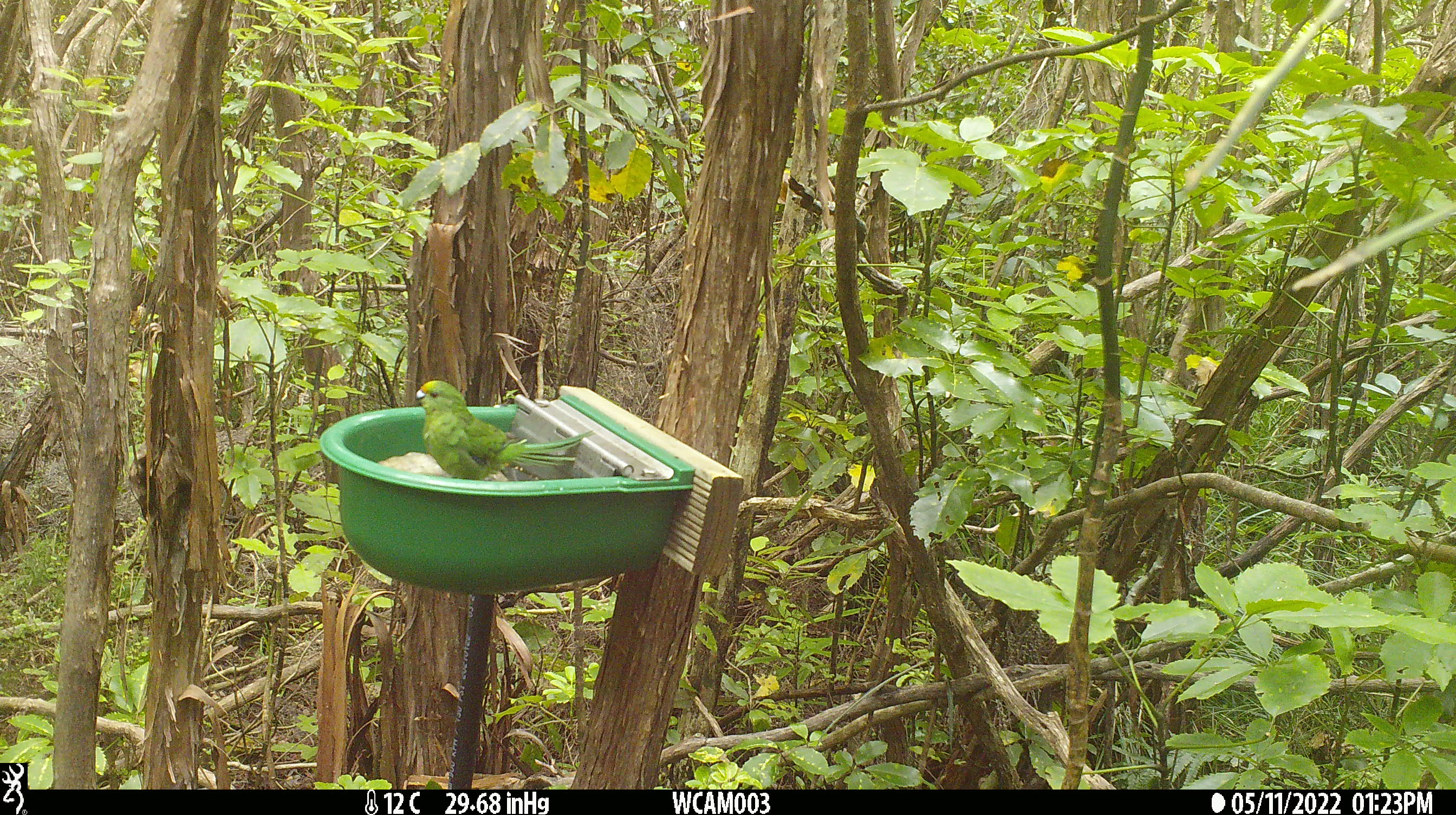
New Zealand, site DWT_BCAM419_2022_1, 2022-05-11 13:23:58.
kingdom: Animalia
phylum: Chordata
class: Aves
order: Psittaciformes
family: Psittaculidae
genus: Cyanoramphus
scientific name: Cyanoramphus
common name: parakeet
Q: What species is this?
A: Parakeet (Cyanoramphus).